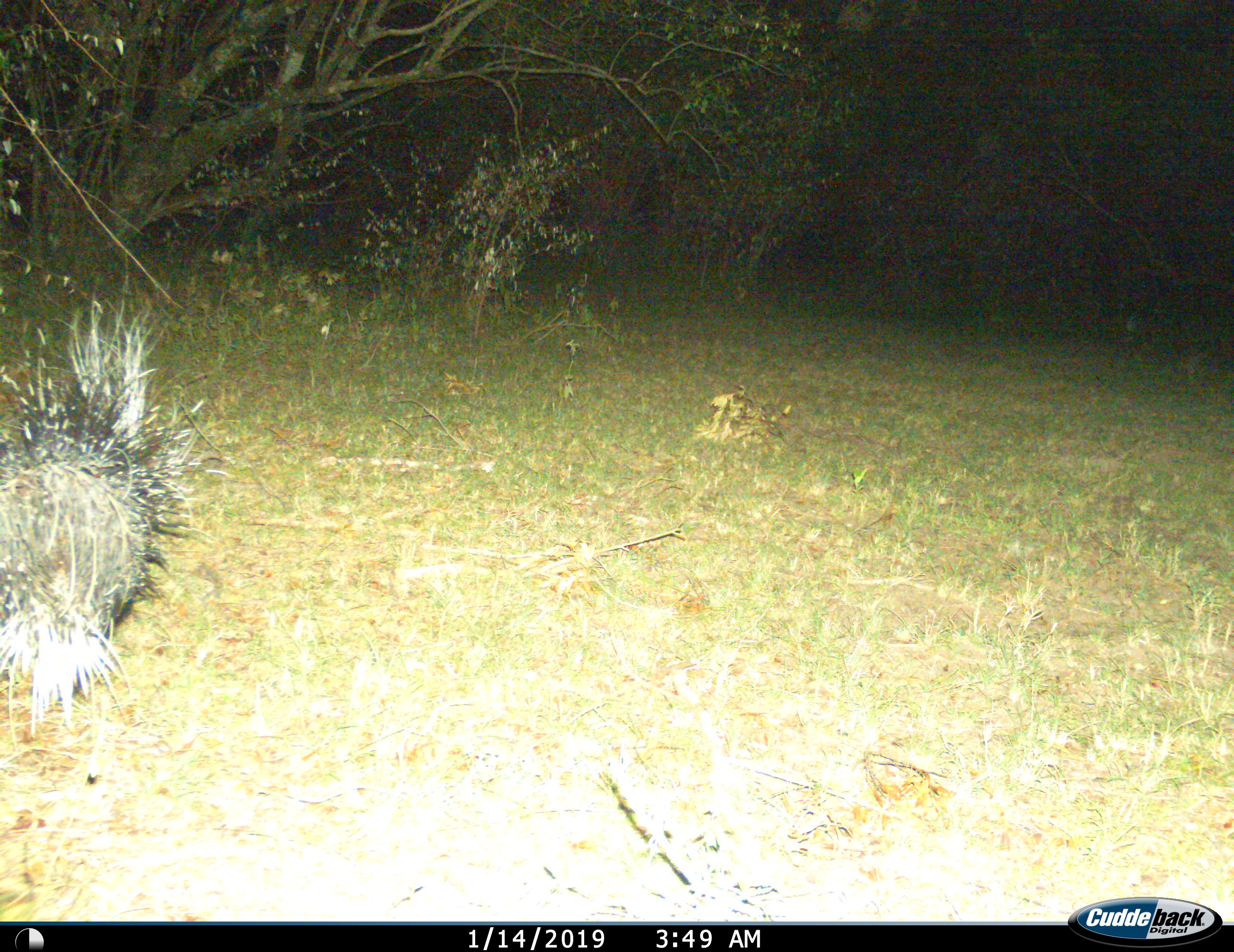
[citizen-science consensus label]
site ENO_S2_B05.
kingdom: Animalia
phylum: Chordata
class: Mammalia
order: Rodentia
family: Hystricidae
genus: Hystrix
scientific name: Hystrix cristata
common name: crested porcupine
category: porcupine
Porcupine (crested porcupine) (Hystrix cristata), count 1. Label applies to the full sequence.